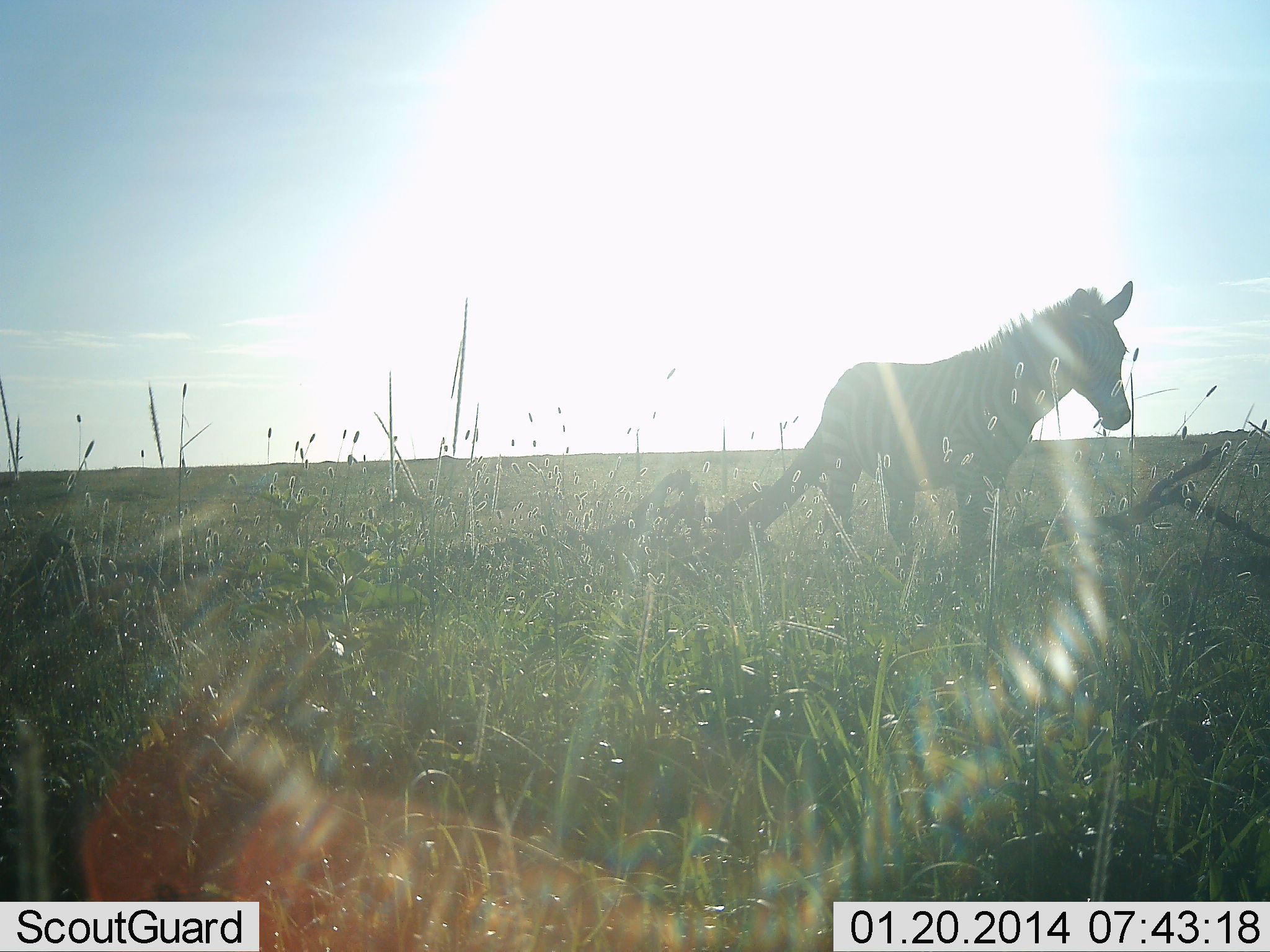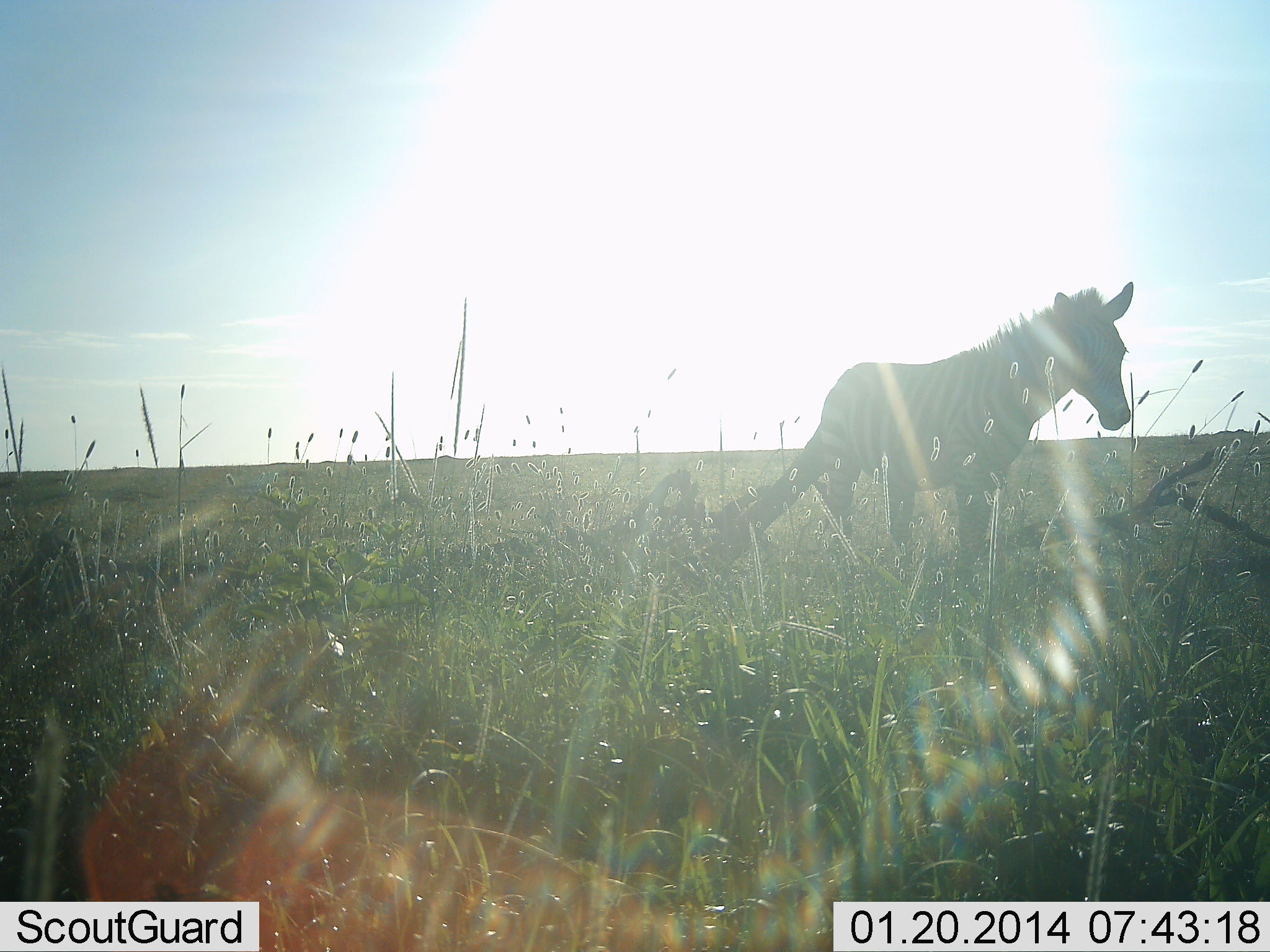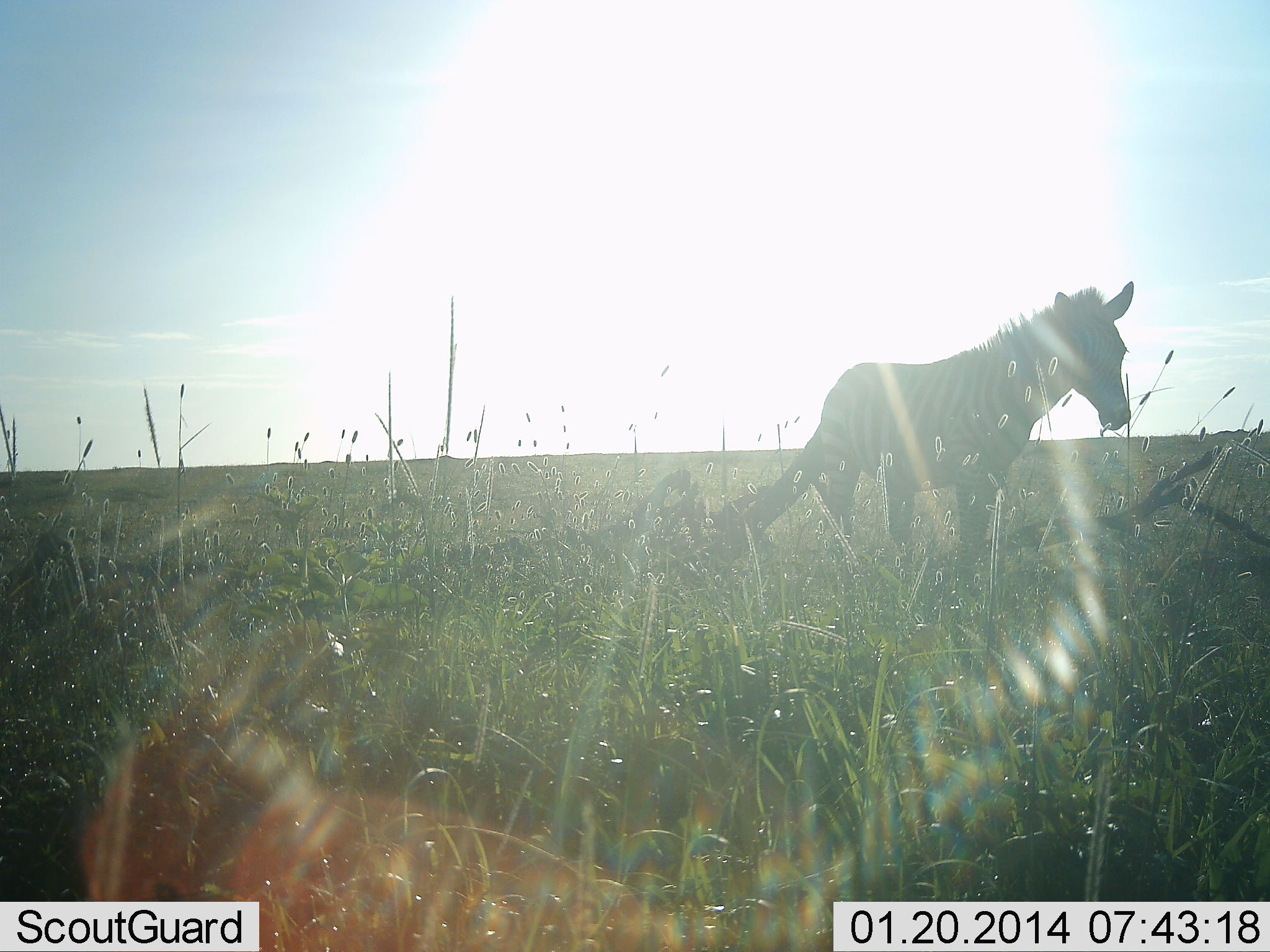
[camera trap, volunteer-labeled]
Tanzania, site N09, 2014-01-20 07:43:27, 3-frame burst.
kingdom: Animalia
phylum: Chordata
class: Mammalia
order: Perissodactyla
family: Equidae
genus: Equus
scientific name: Equus quagga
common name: plains zebra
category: zebra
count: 1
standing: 80%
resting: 0%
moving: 20%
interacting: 0%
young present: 20%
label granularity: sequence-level